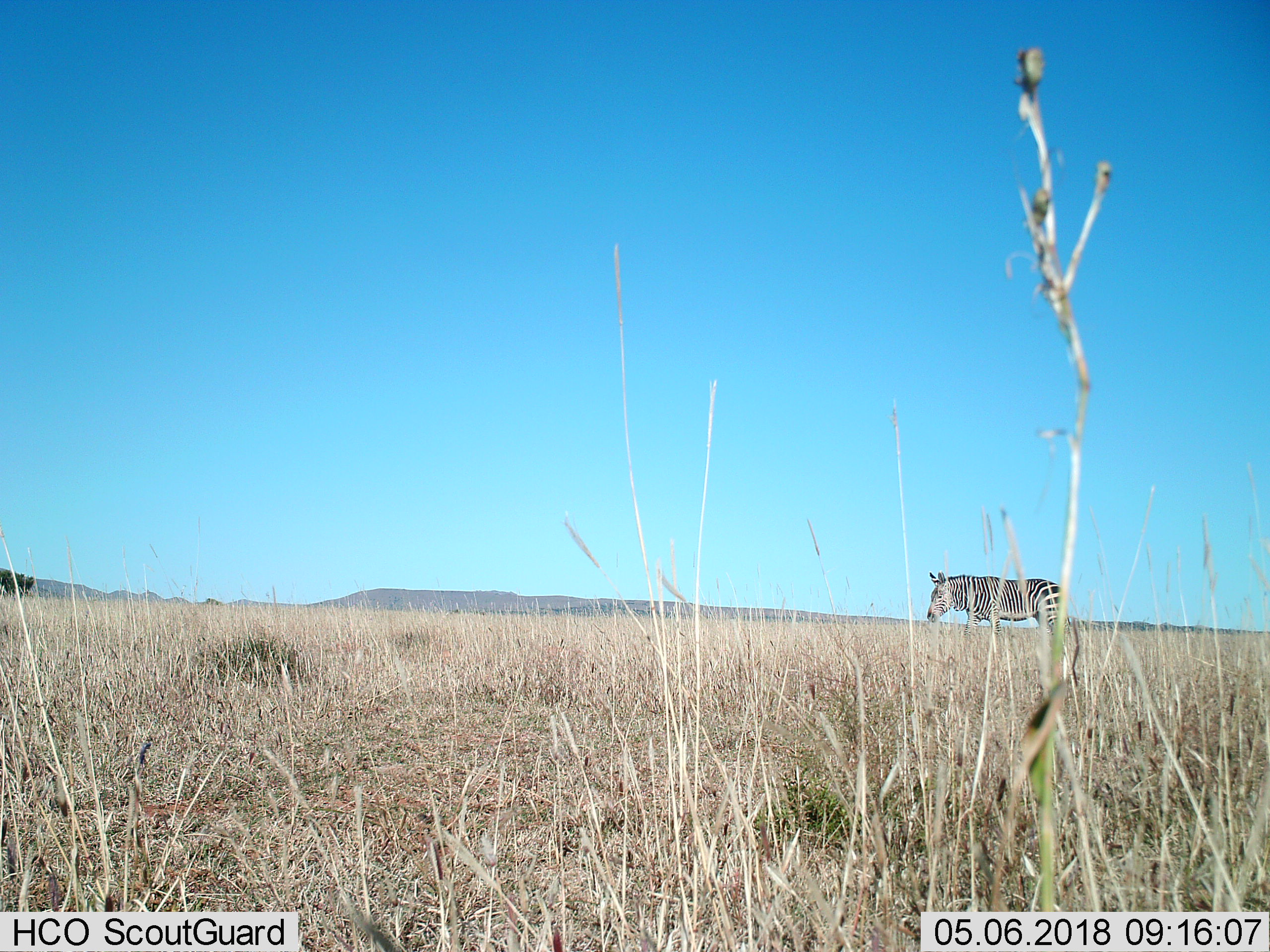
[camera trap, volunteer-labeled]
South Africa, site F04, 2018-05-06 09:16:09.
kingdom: Animalia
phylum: Chordata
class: Mammalia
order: Perissodactyla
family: Equidae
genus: Equus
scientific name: Equus zebra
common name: mountain zebra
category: zebramountain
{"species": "zebramountain (mountain zebra) (Equus zebra)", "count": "1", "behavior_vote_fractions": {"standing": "22%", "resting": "0%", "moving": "56%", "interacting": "0%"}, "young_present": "0%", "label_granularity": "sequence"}